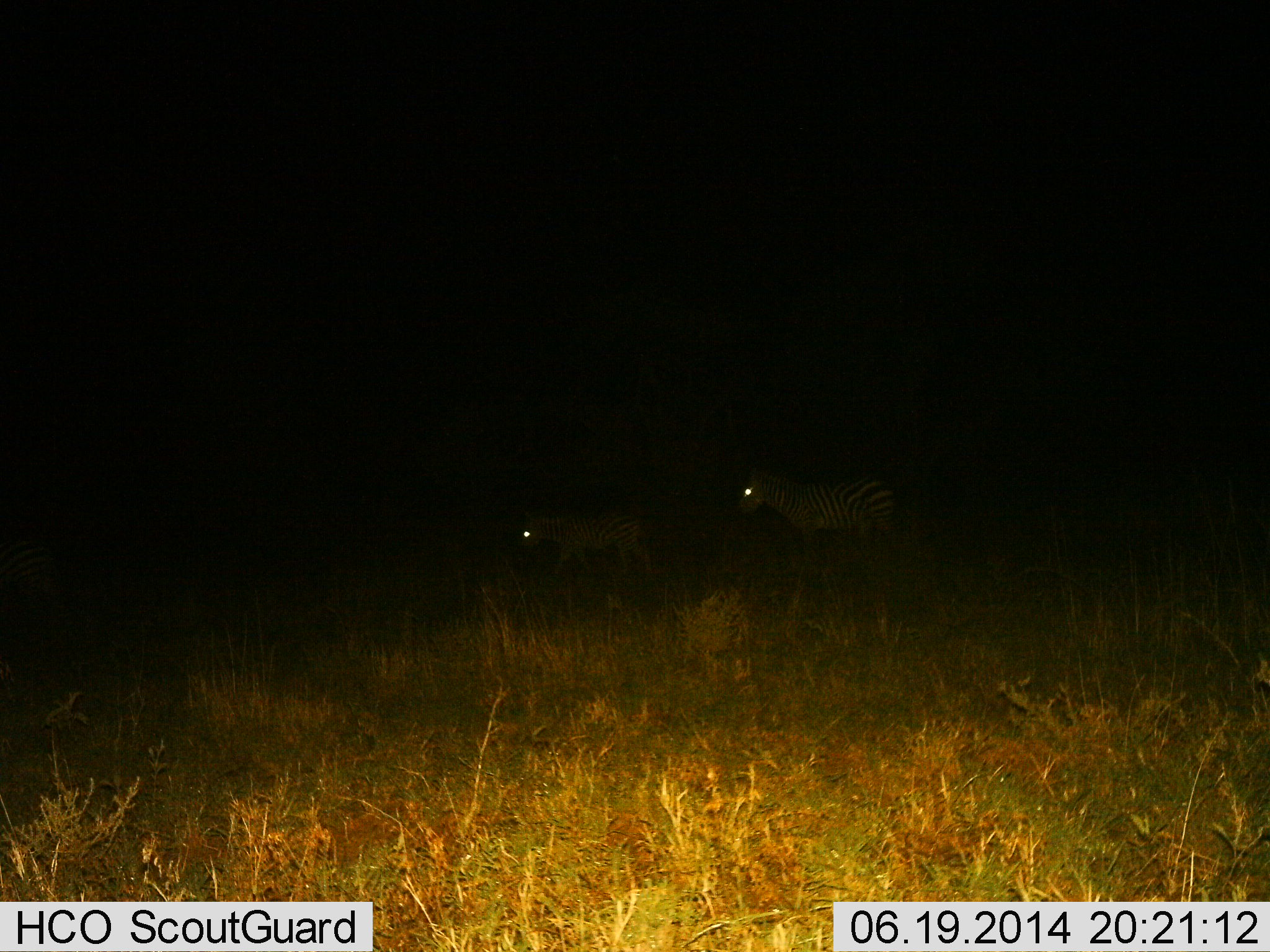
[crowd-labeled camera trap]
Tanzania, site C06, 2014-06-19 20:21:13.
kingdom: Animalia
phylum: Chordata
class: Mammalia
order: Perissodactyla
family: Equidae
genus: Equus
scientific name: Equus quagga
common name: plains zebra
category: zebra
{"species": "zebra (plains zebra) (Equus quagga)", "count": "2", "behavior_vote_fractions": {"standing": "27%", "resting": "9%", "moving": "64%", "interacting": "0%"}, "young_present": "18%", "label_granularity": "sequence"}